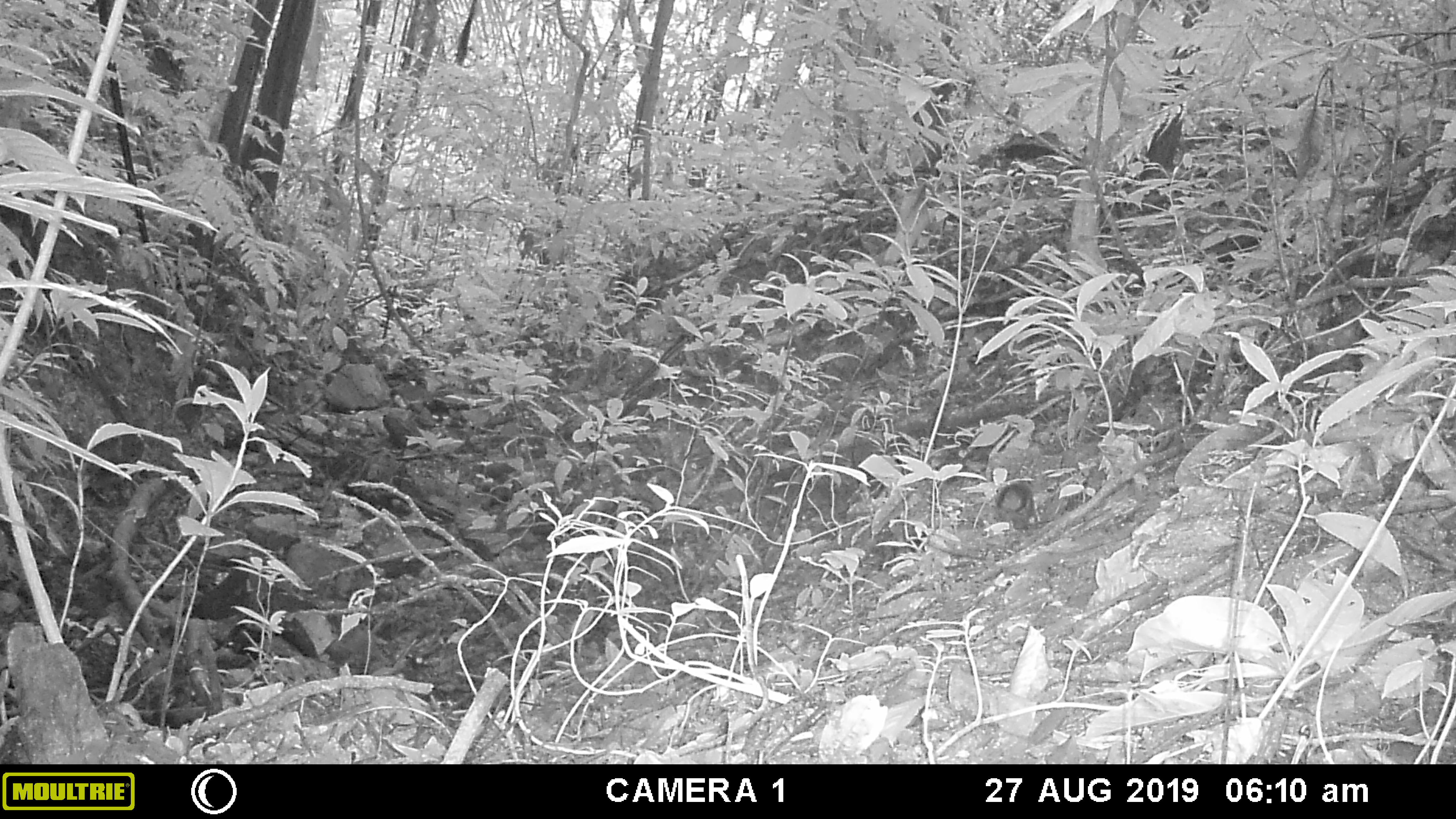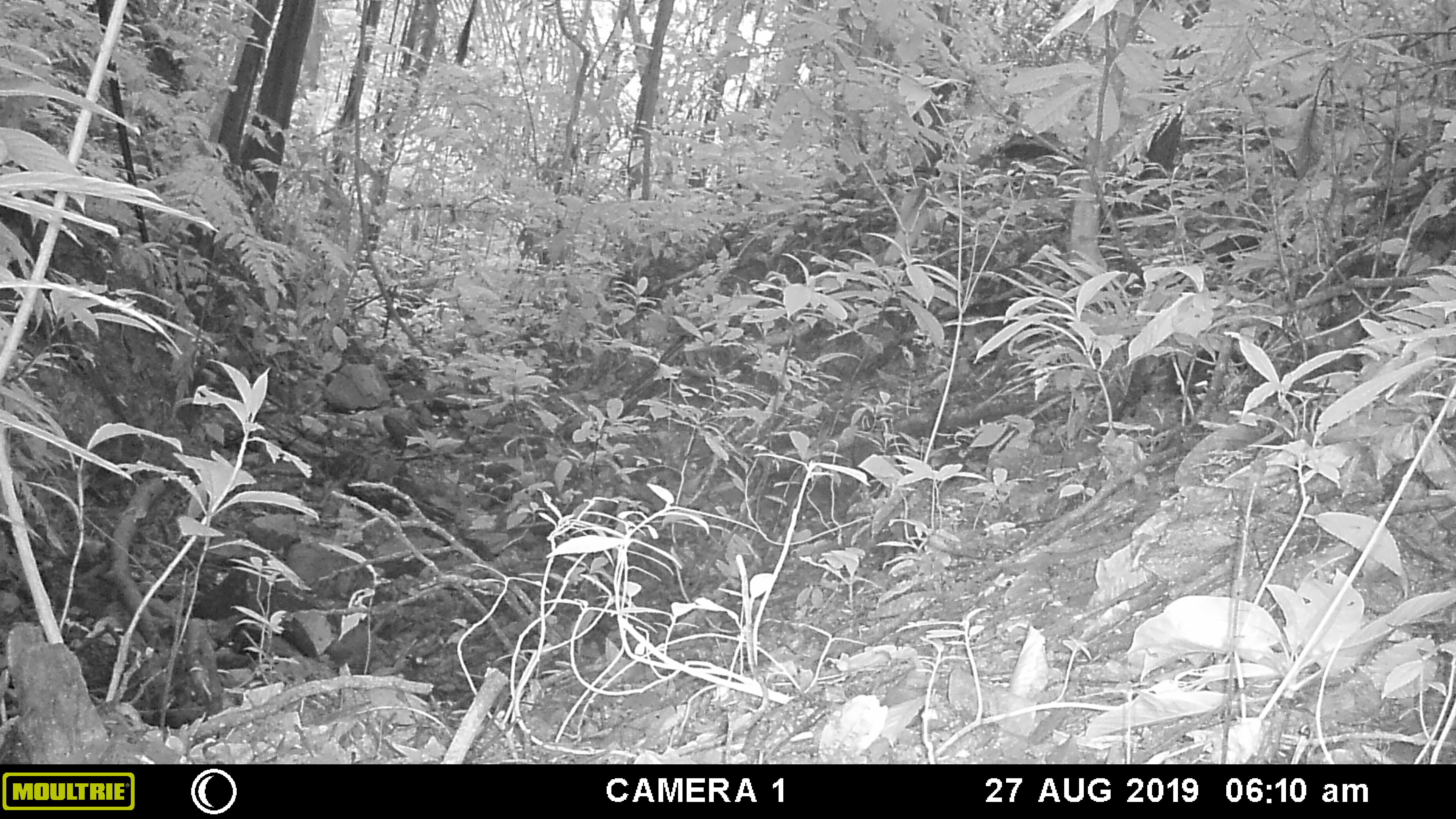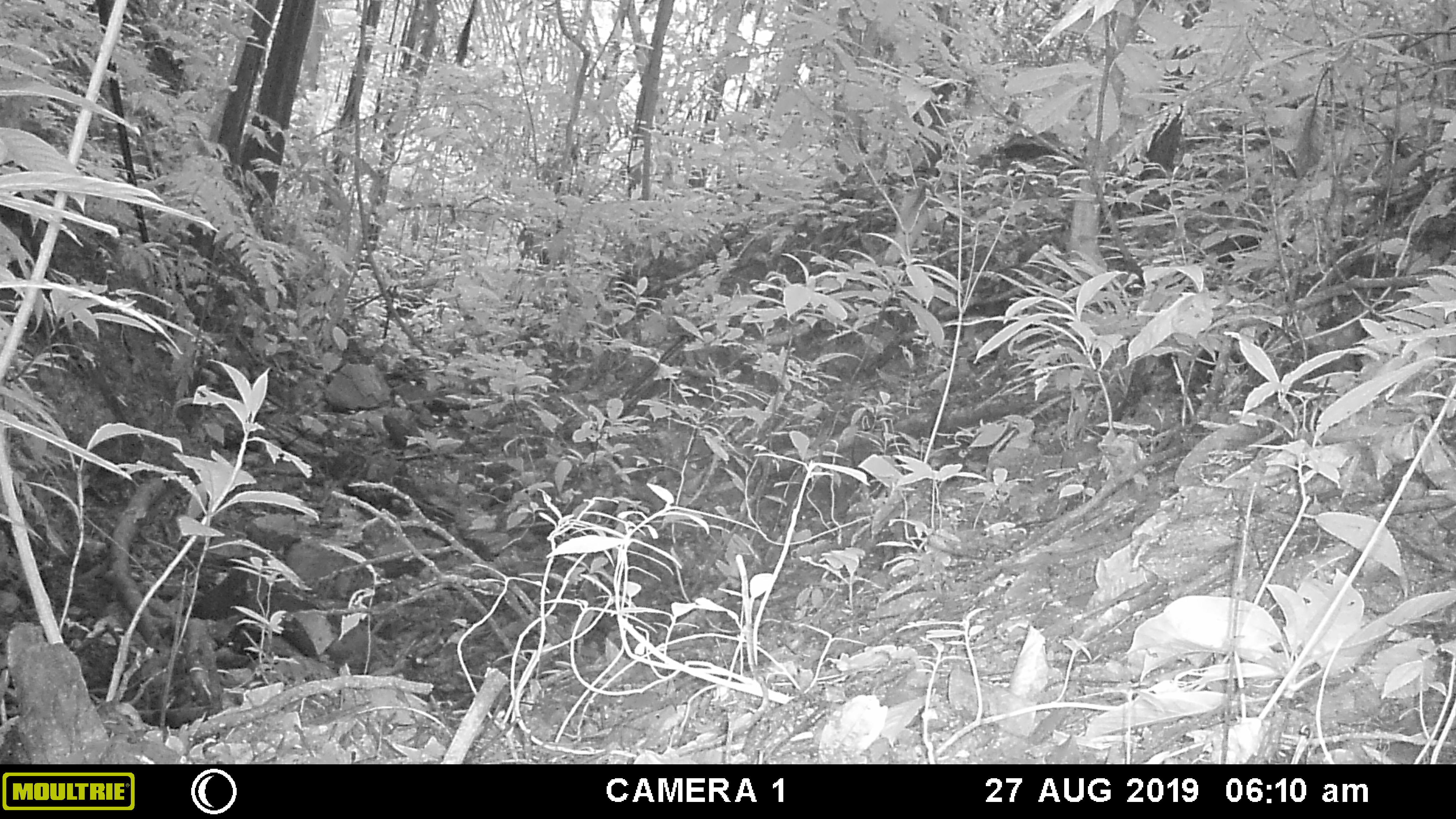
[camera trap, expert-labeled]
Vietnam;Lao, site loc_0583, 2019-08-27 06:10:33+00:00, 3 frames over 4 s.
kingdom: Animalia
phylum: Chordata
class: Mammalia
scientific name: Mammalia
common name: mammal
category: unidentified small mammal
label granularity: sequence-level